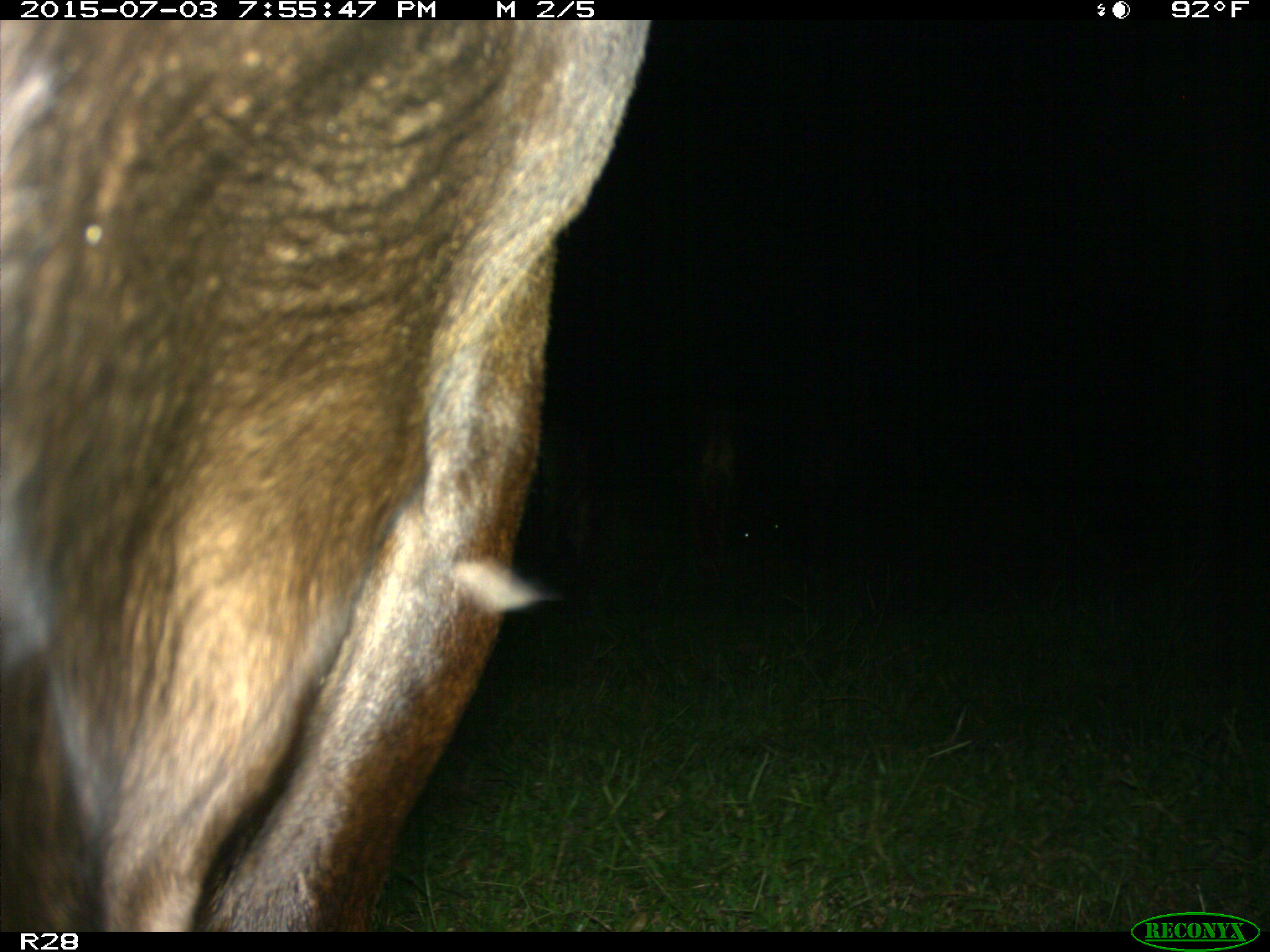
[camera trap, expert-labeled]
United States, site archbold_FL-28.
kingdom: Animalia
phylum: Chordata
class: Mammalia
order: Artiodactyla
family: Bovidae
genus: Bos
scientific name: Bos taurus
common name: domestic cow